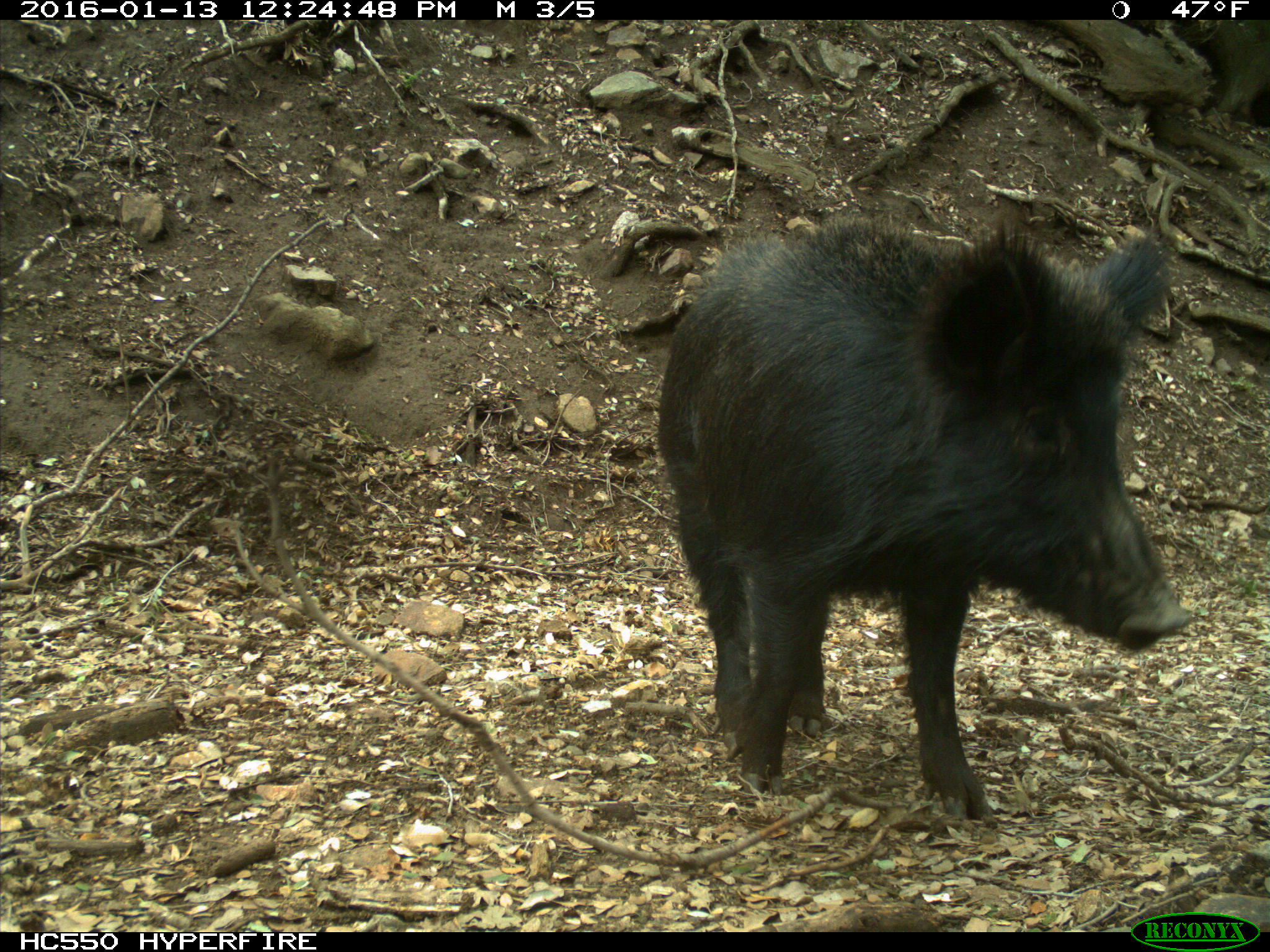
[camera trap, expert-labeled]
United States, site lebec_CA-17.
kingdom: Animalia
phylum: Chordata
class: Mammalia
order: Artiodactyla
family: Suidae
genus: Sus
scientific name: Sus scrofa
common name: wild boar